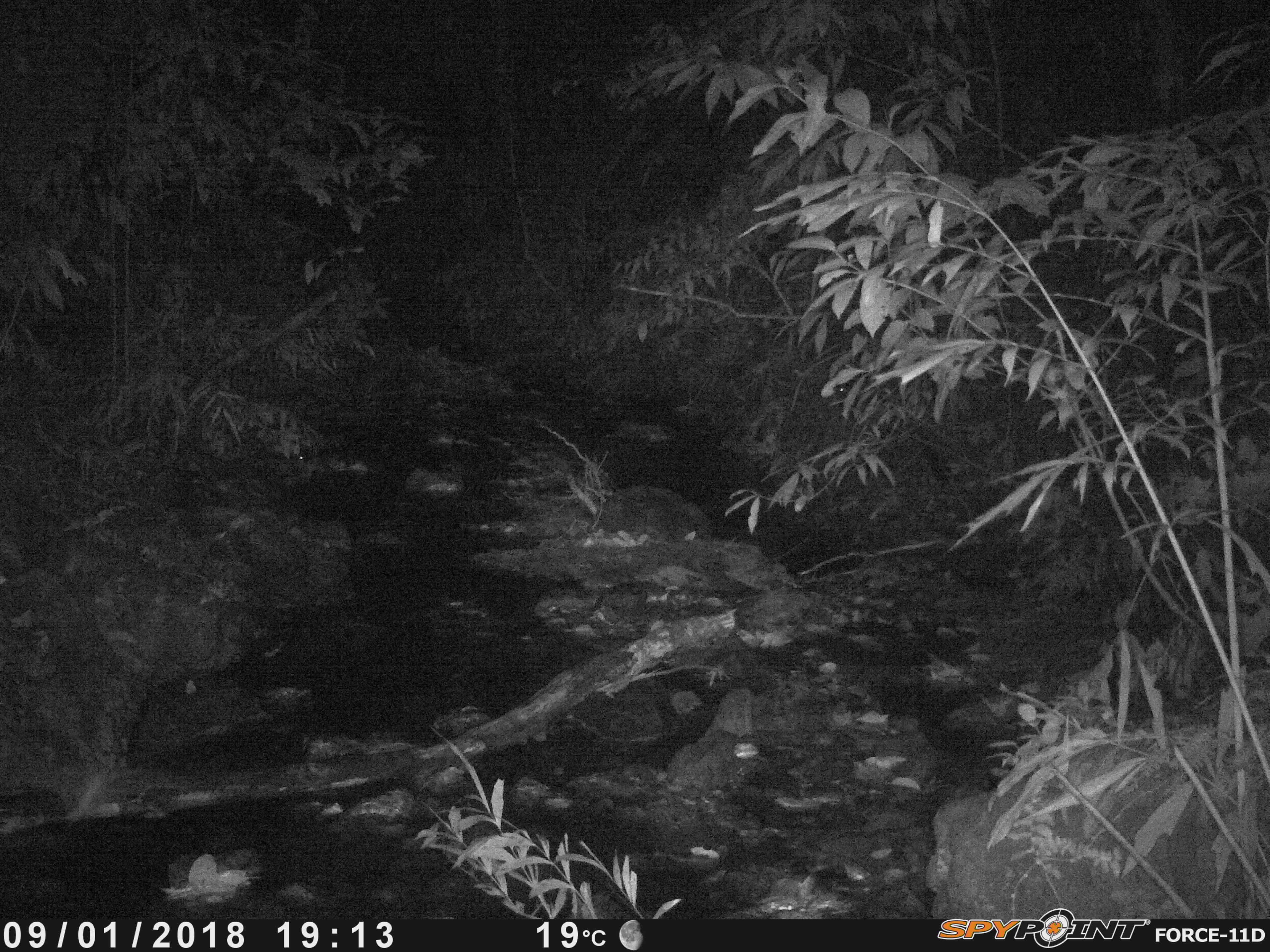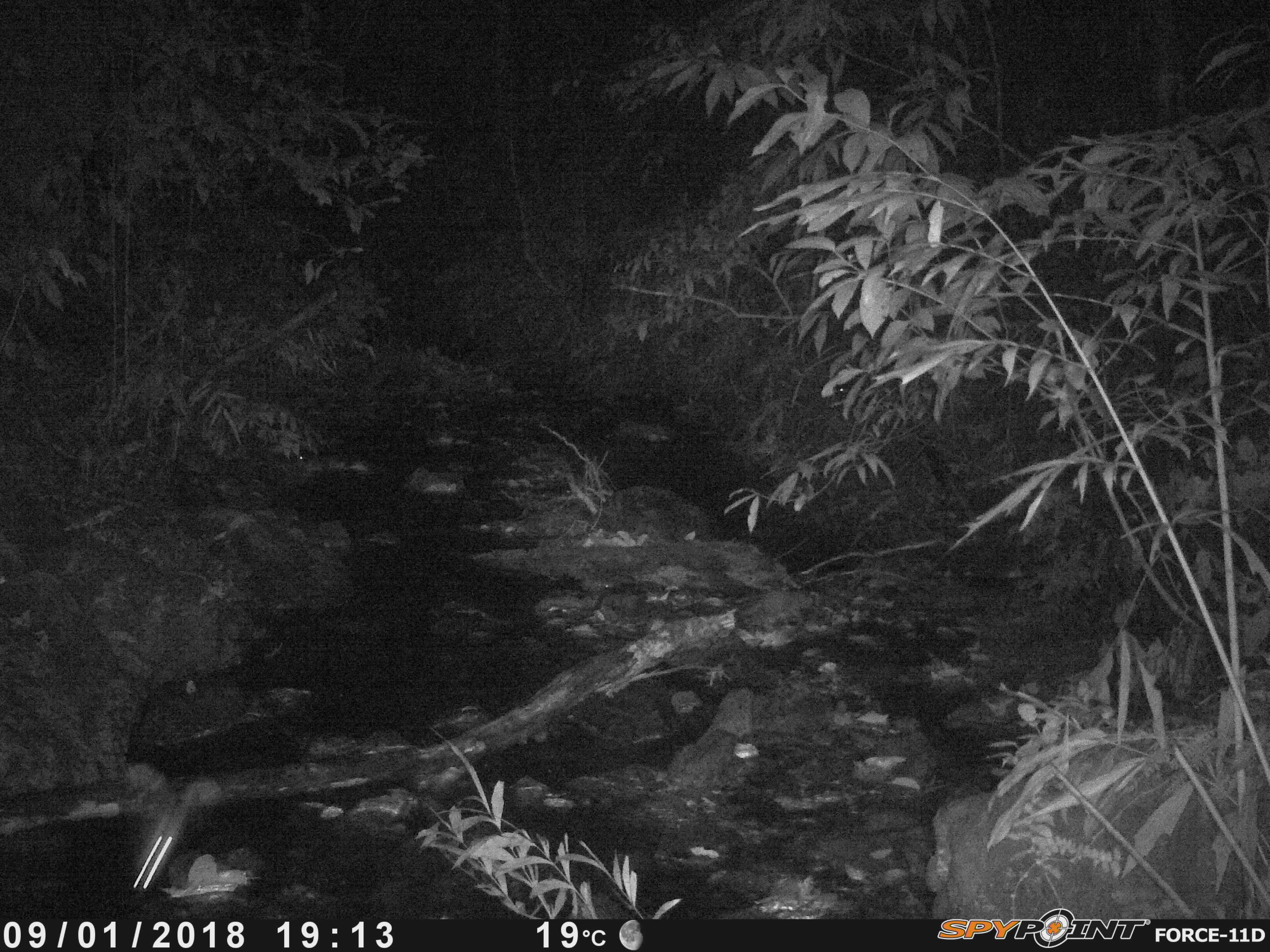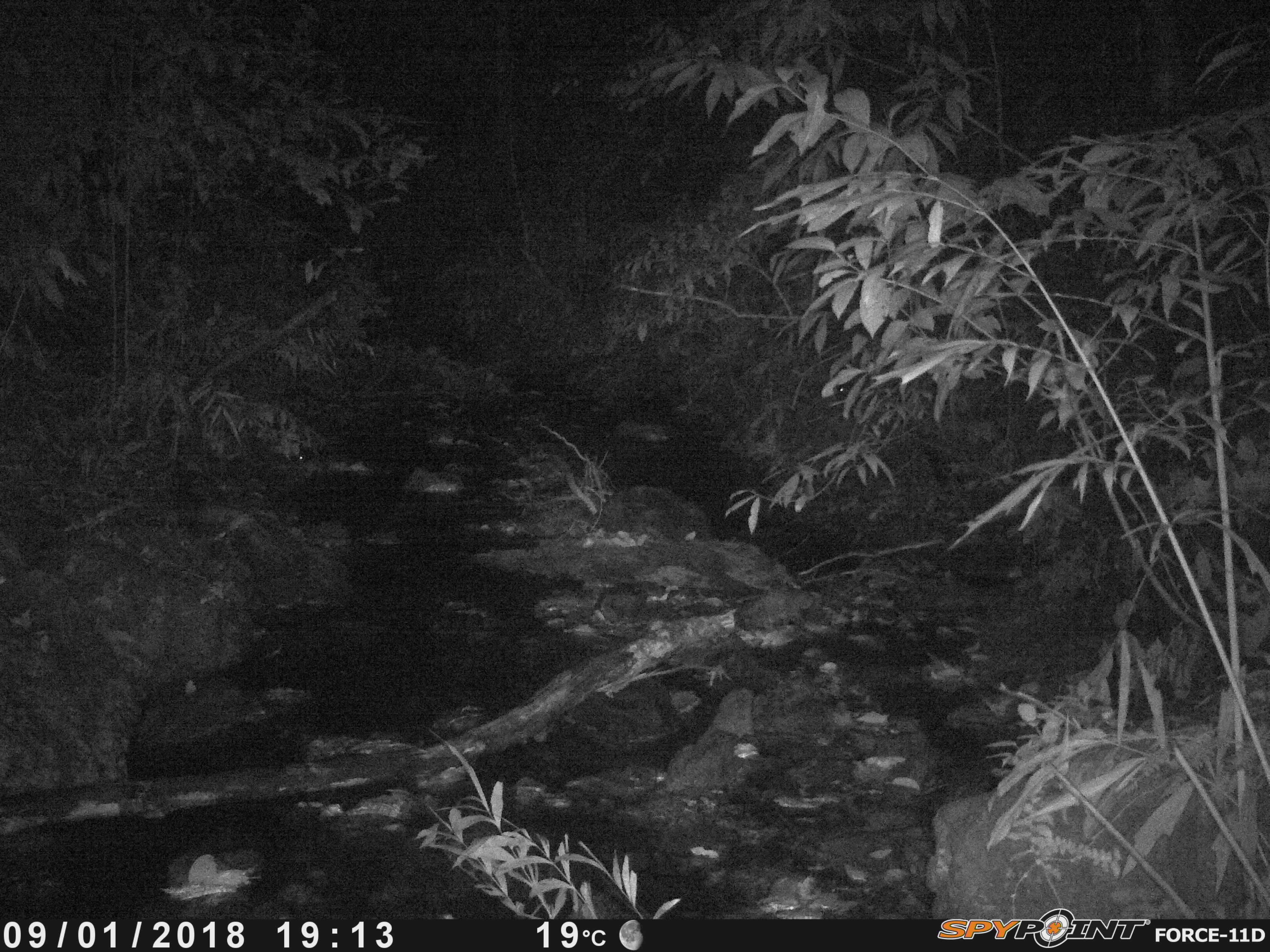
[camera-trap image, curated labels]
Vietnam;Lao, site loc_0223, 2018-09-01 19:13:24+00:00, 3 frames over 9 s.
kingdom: Animalia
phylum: Arthropoda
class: Insecta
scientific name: Insecta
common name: insect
Insect (Insecta). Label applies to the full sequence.